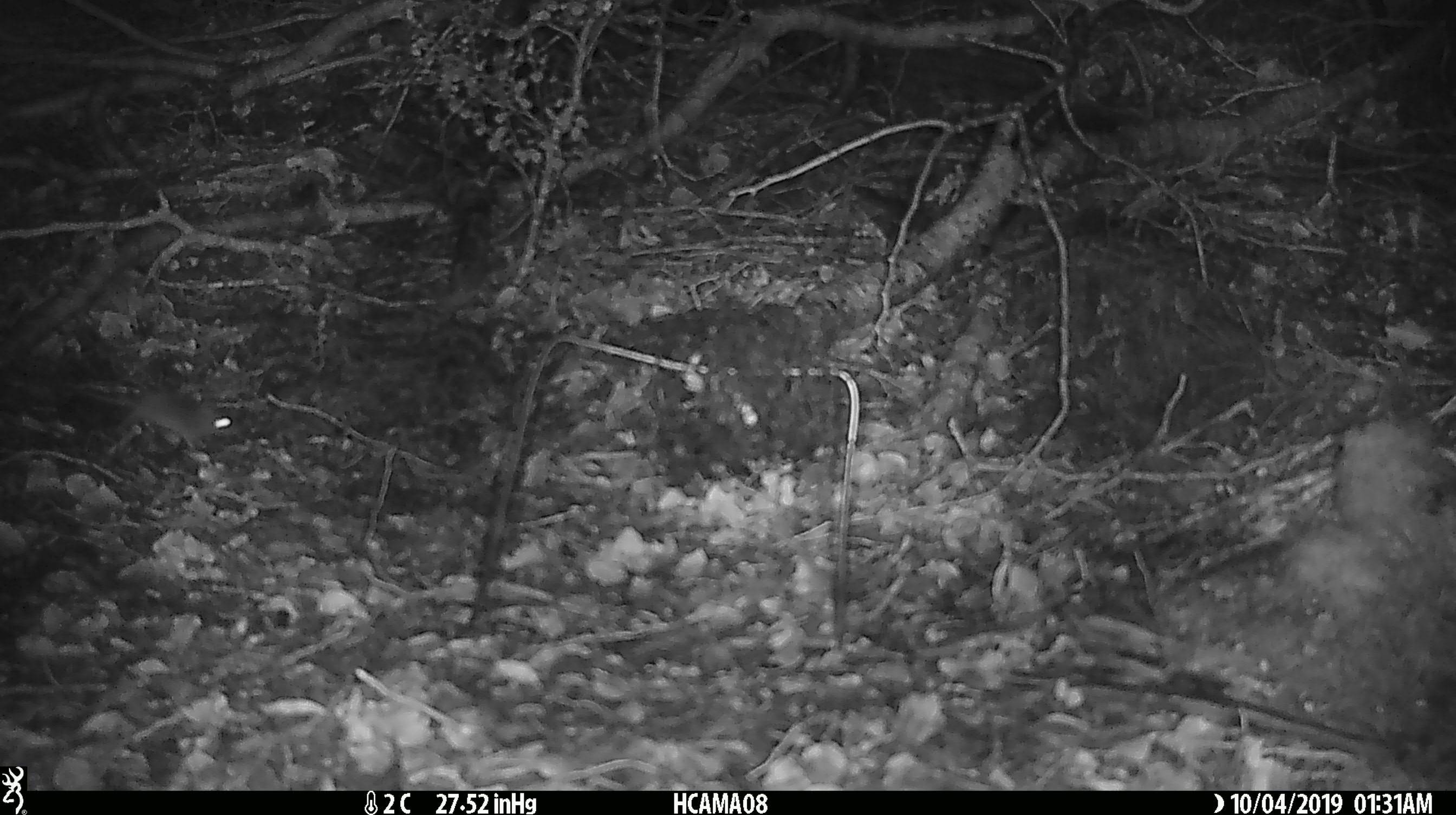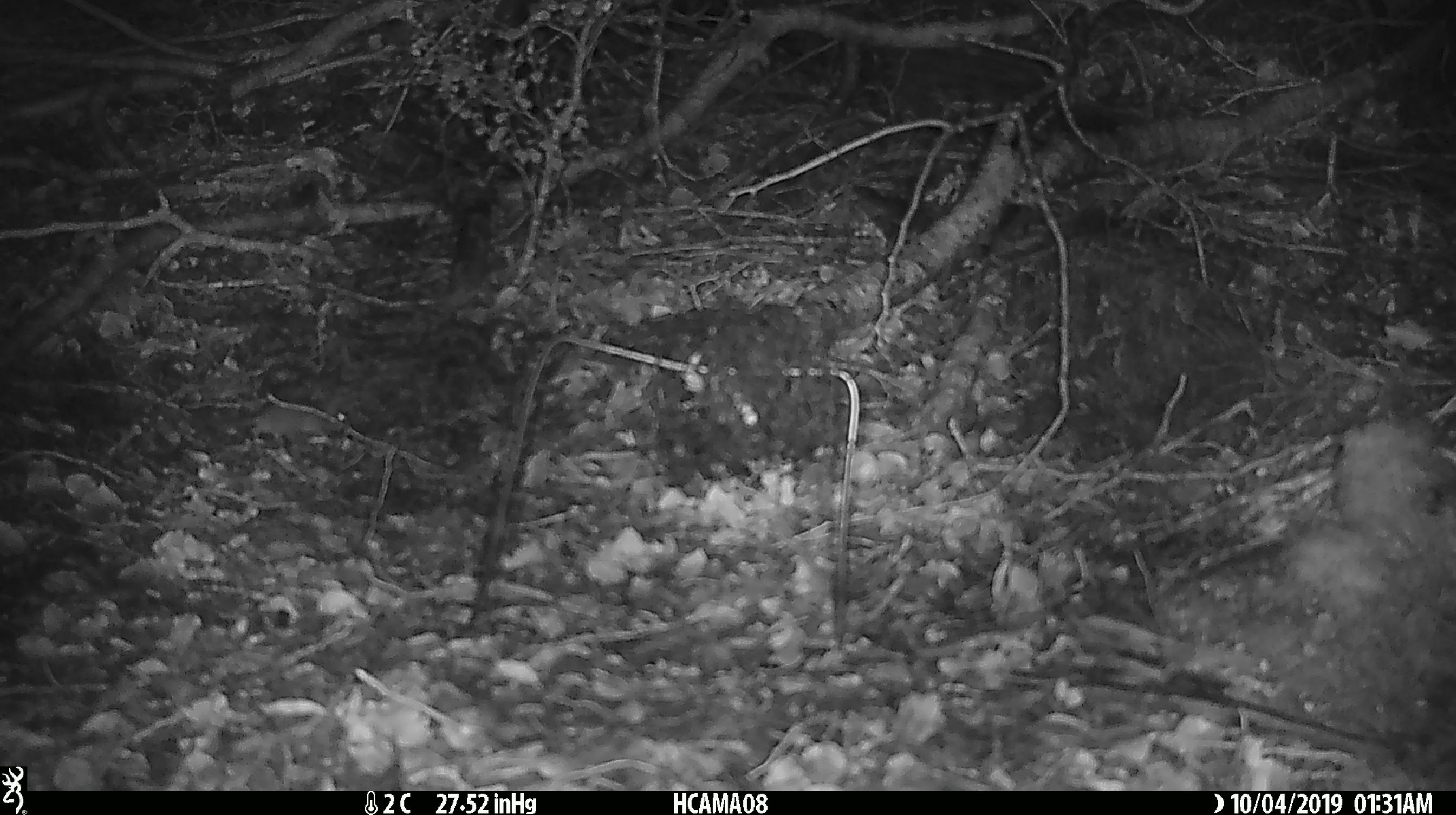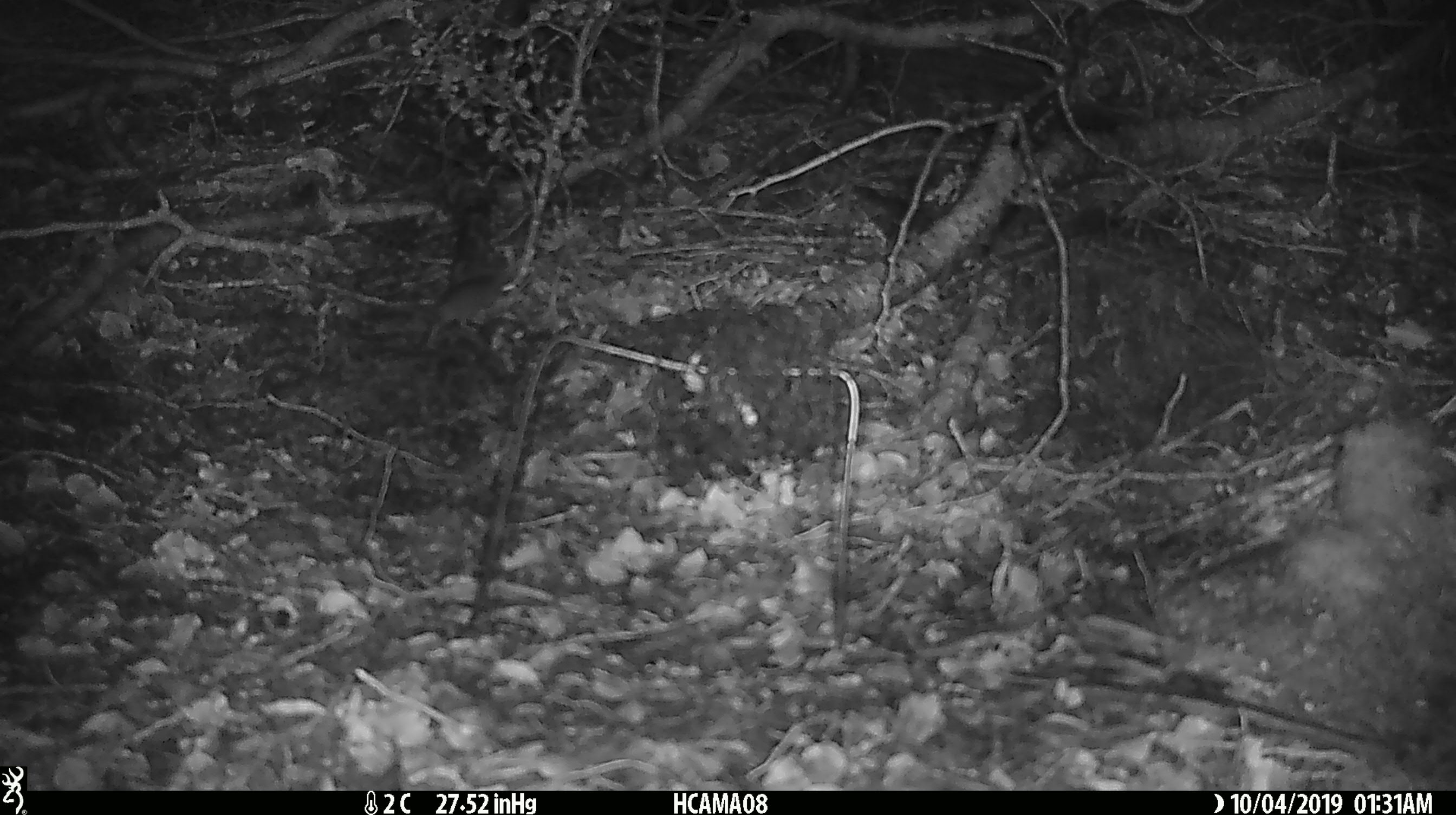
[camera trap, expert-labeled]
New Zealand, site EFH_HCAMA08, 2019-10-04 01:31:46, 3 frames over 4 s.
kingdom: Animalia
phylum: Chordata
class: Mammalia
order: Rodentia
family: Muridae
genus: Mus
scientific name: Mus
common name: mouse